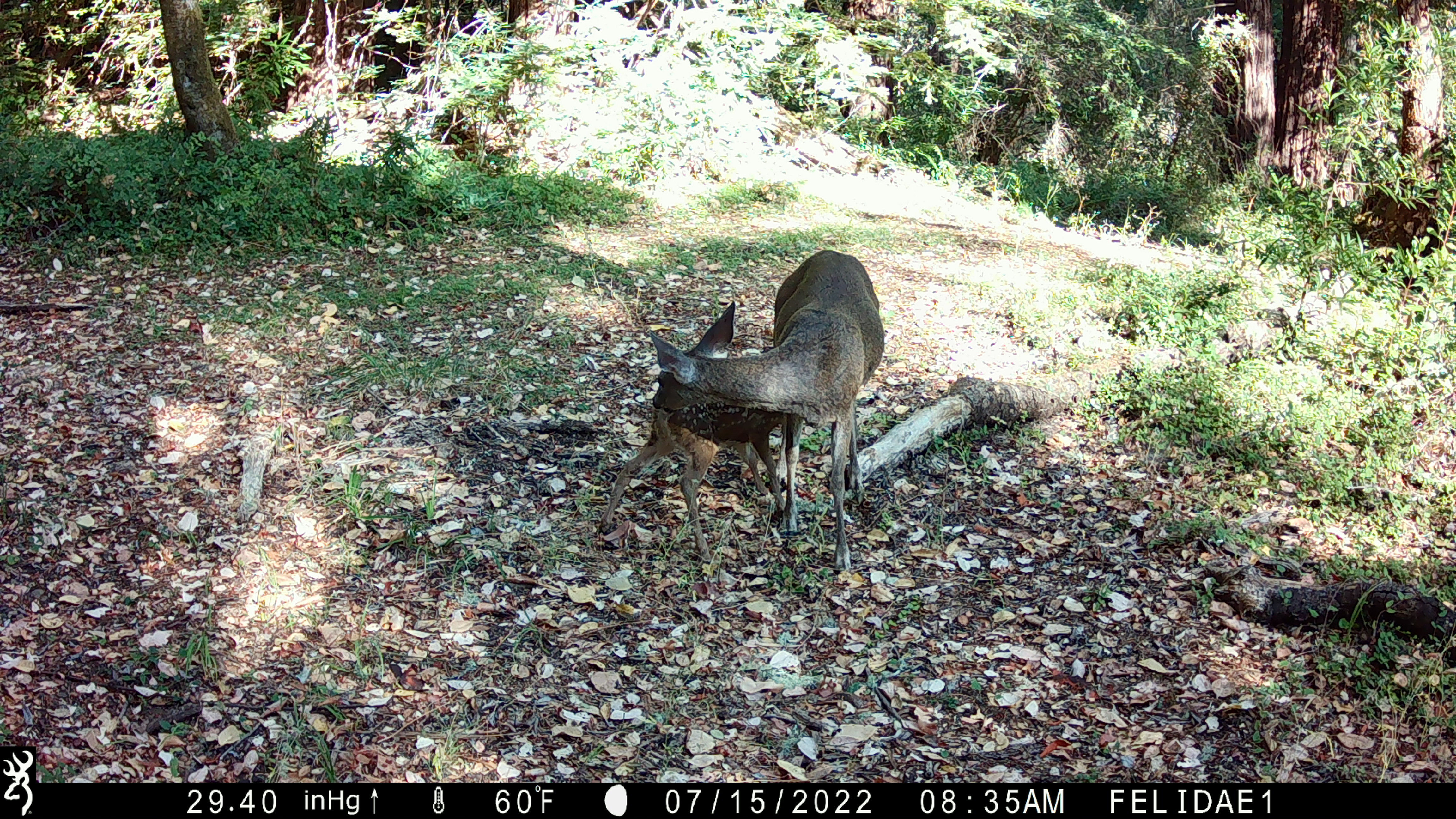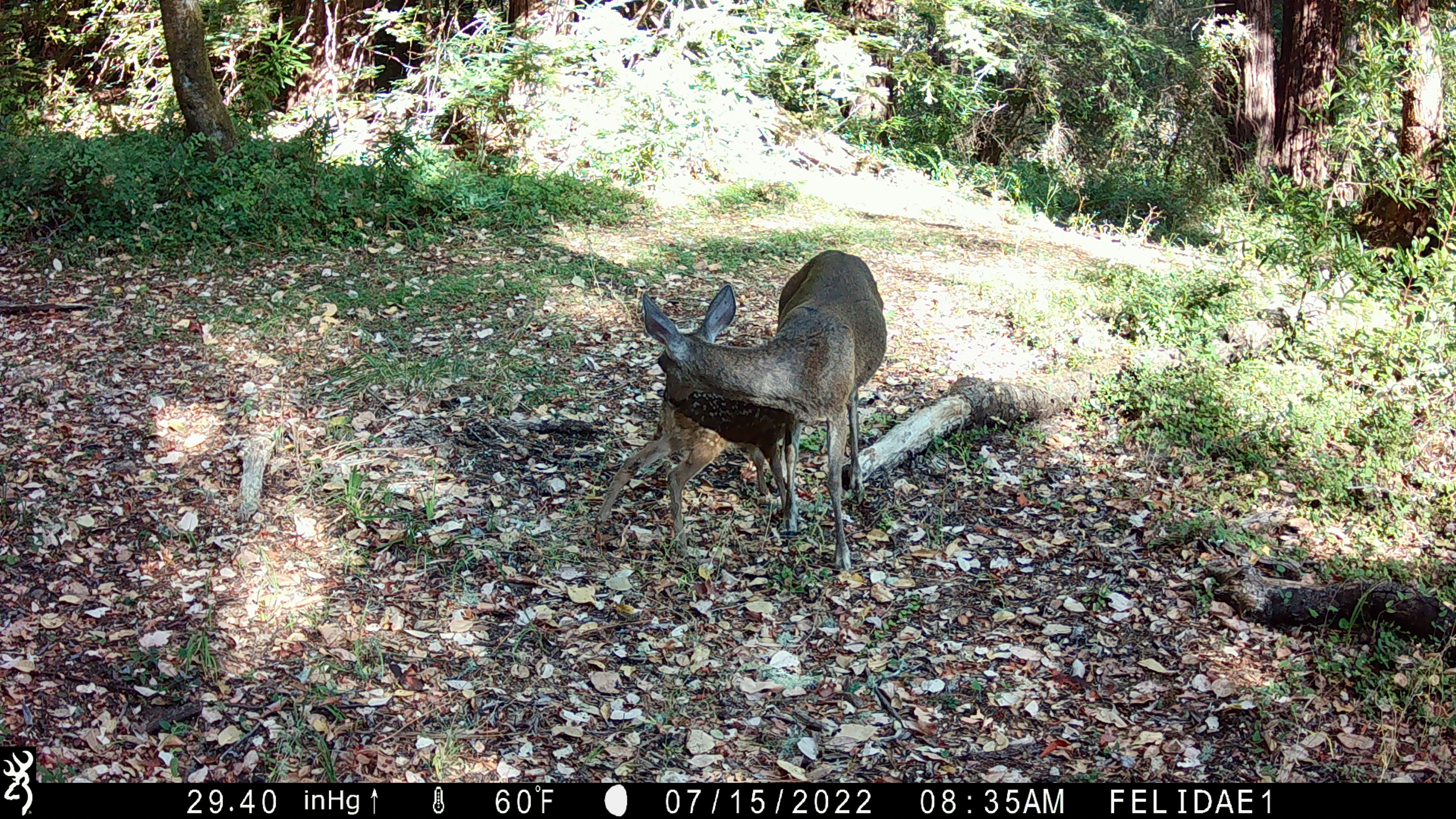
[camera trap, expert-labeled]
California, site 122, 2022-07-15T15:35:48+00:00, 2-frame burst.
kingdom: Animalia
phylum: Chordata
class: Mammalia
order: Artiodactyla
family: Cervidae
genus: Odocoileus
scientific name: Odocoileus hemionus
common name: mule deer